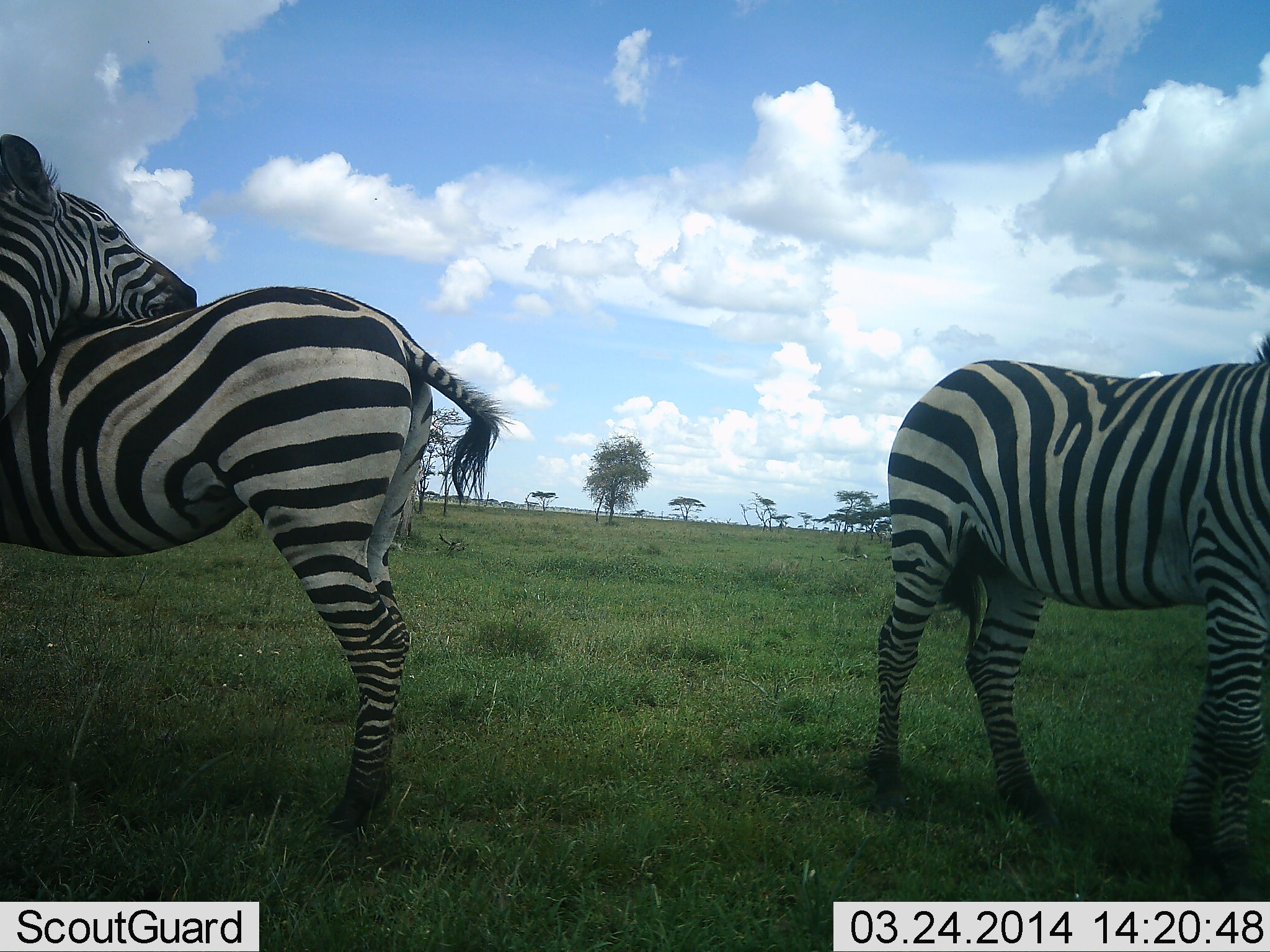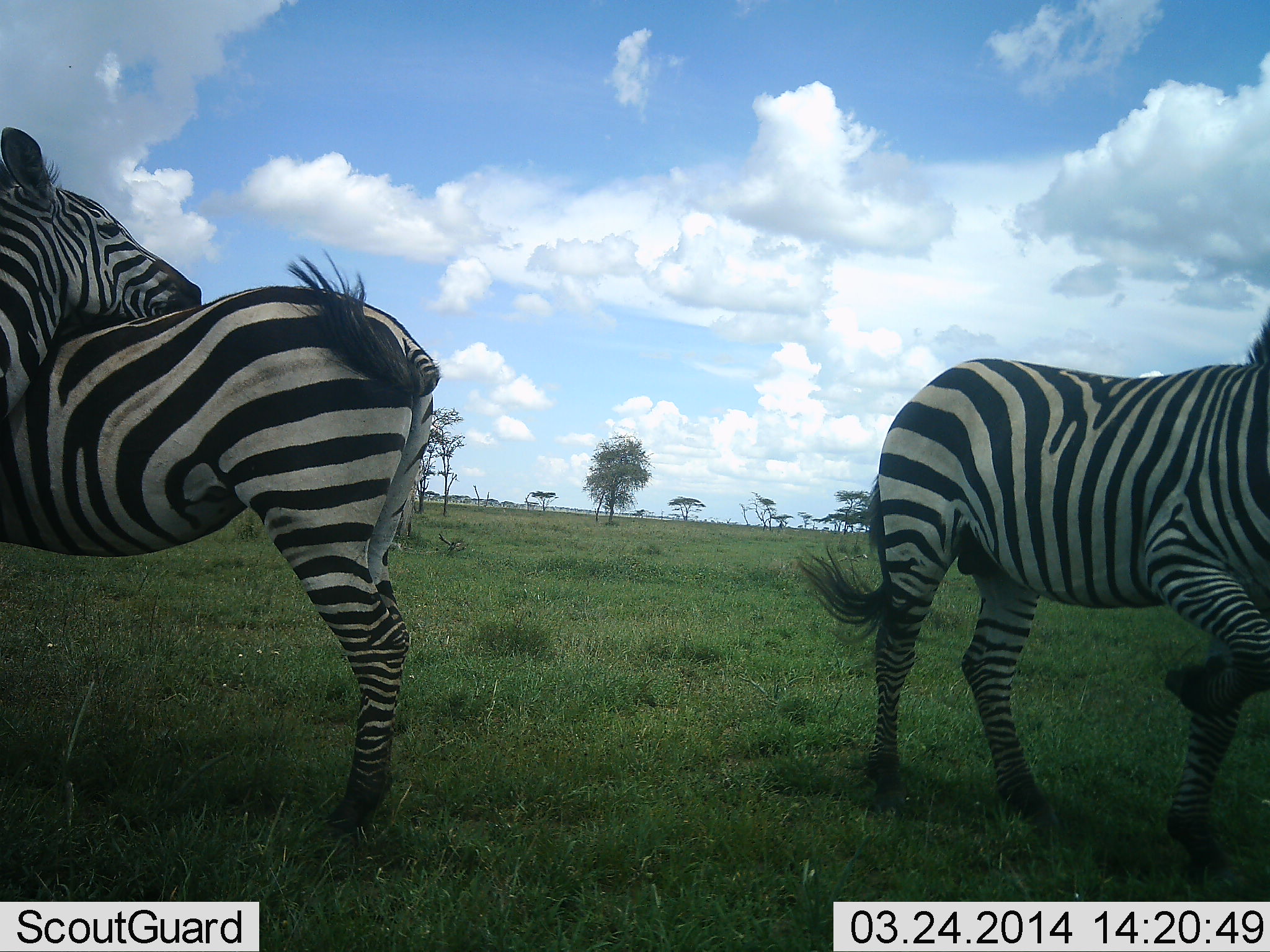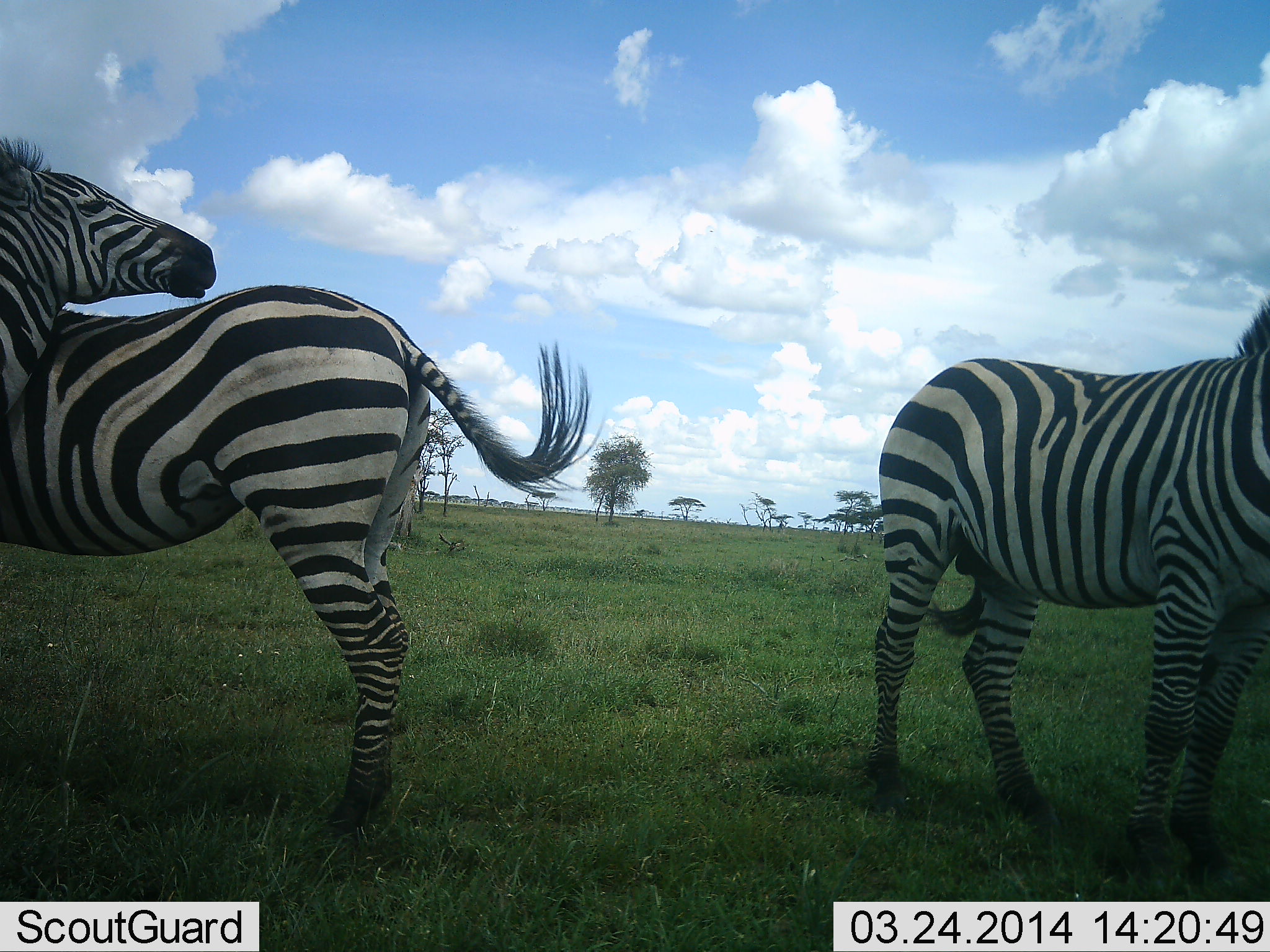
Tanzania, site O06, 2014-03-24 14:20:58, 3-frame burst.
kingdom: Animalia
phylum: Chordata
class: Mammalia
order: Perissodactyla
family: Equidae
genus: Equus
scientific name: Equus quagga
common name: plains zebra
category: zebra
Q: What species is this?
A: Zebra (plains zebra) (Equus quagga).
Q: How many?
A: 3.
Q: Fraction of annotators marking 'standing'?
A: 73%.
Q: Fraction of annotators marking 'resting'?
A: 11%.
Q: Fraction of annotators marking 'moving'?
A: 19%.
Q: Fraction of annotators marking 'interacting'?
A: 65%.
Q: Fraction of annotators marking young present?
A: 0%.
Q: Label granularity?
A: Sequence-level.